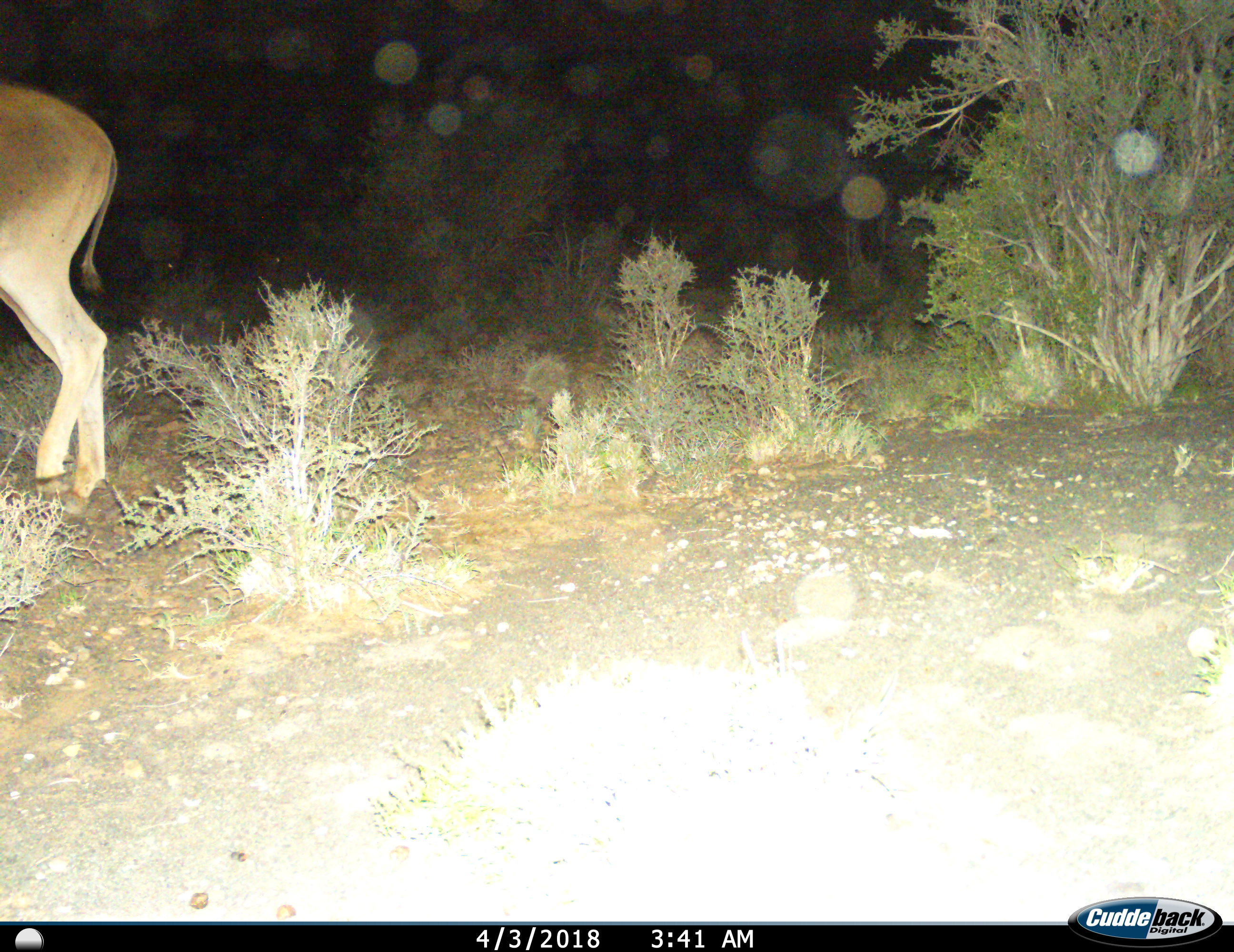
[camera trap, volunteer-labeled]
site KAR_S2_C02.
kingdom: Animalia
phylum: Chordata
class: Mammalia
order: Artiodactyla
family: Bovidae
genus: Tragelaphus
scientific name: Tragelaphus oryx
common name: eland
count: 1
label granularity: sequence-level